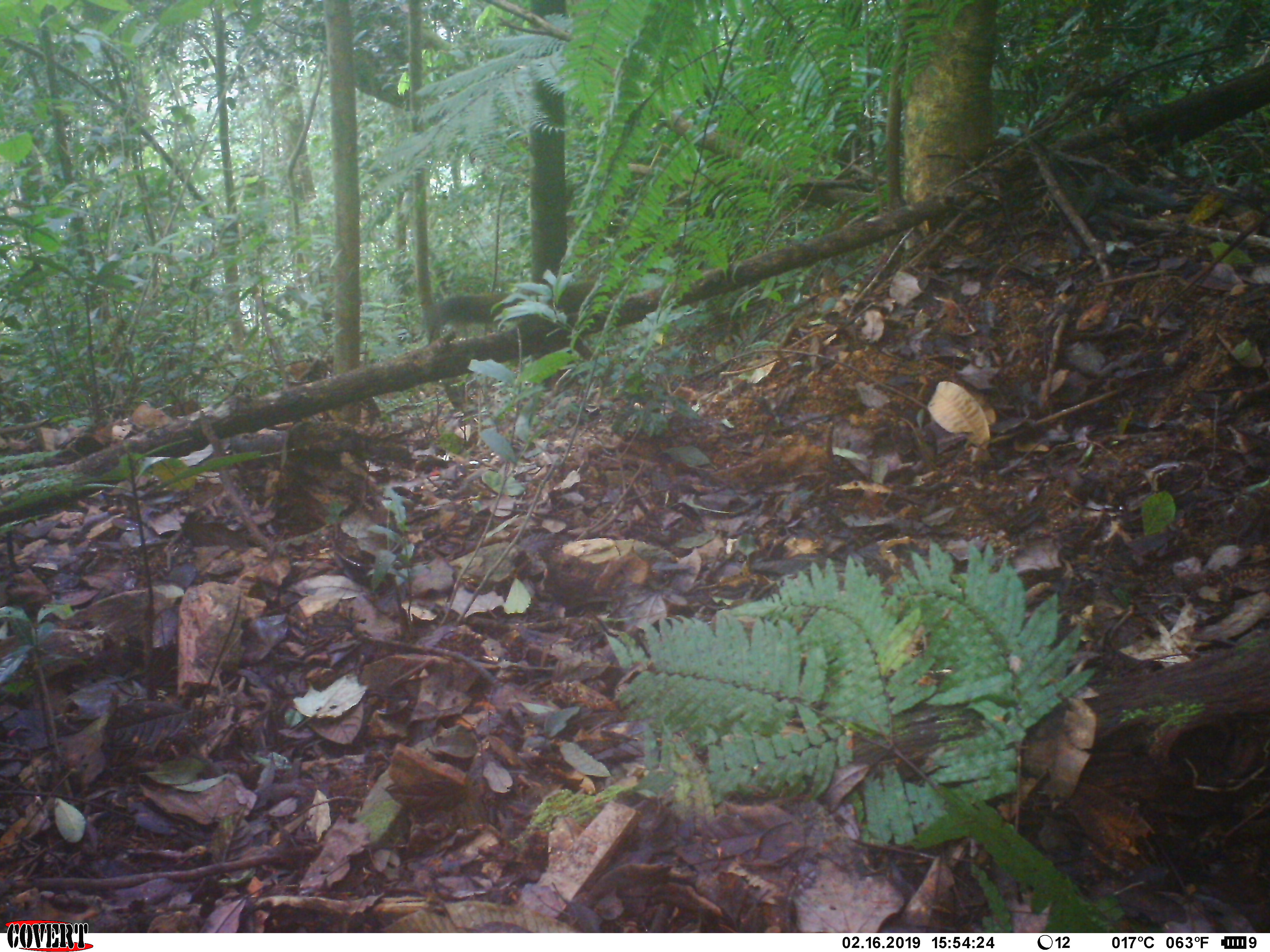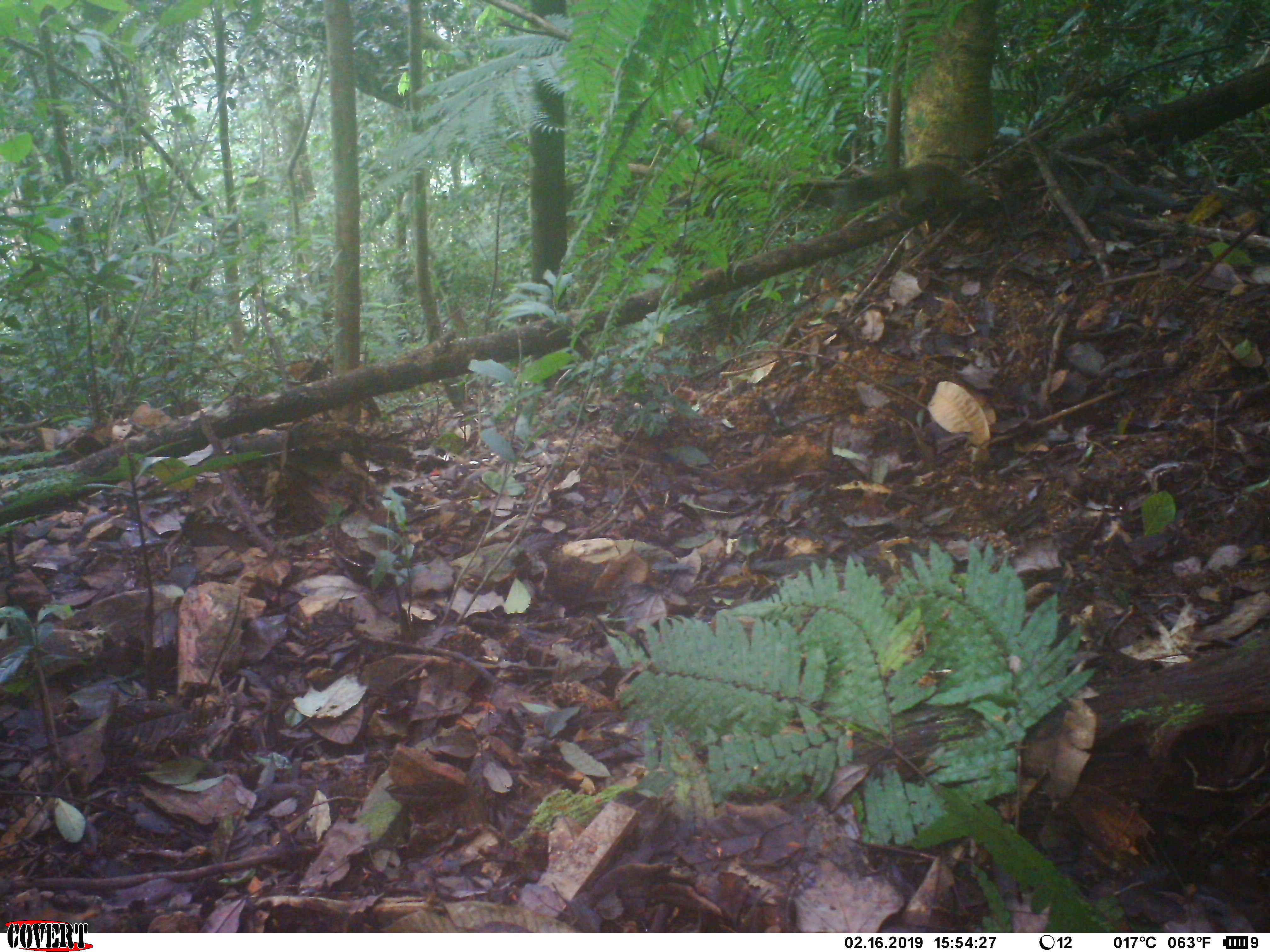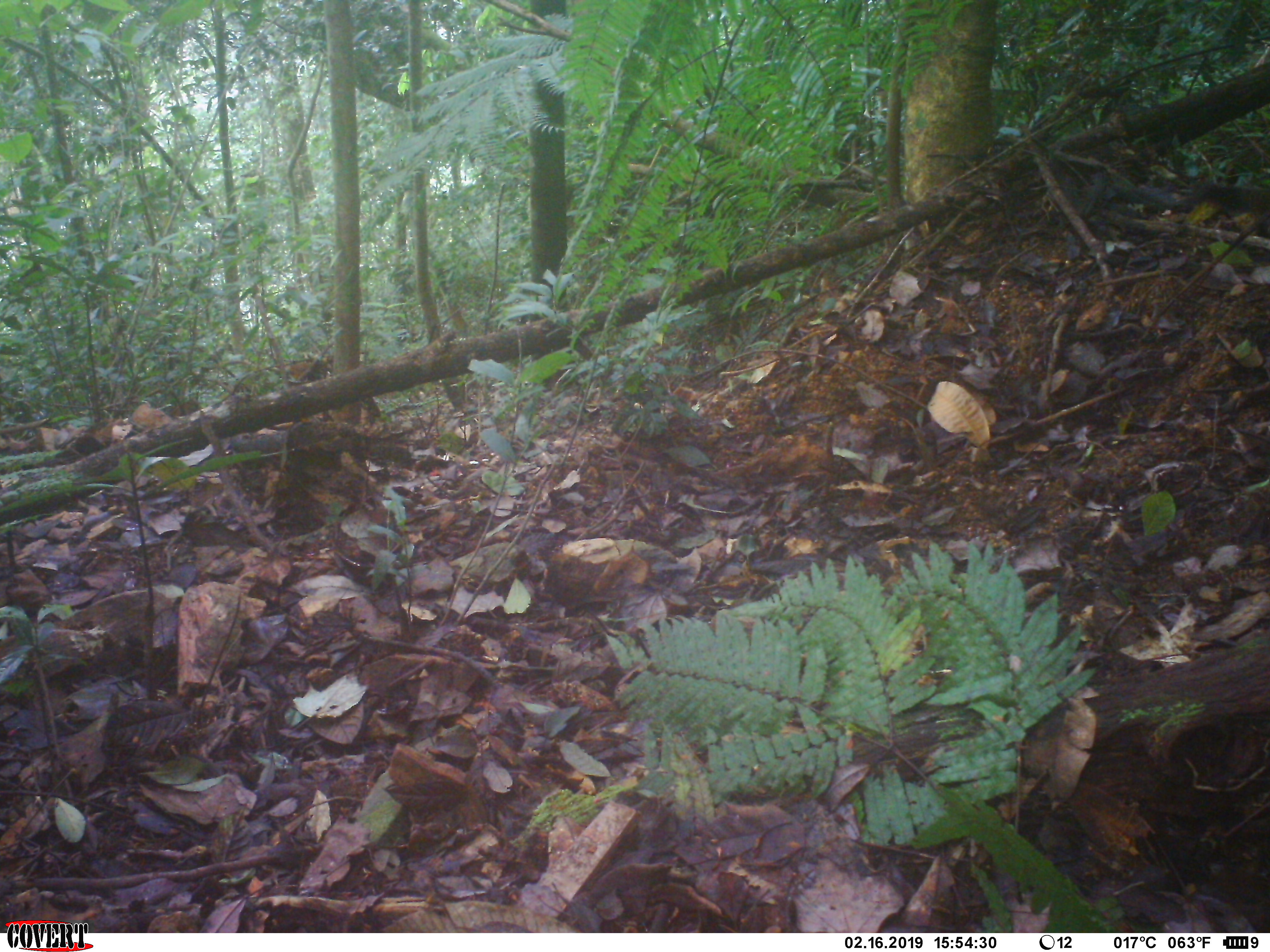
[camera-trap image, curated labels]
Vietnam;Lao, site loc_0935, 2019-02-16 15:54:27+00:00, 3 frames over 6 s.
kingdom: Animalia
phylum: Chordata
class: Mammalia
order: Rodentia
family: Sciuridae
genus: Sciurus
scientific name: Sciurus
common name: squirrel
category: unidentified squirrel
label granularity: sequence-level